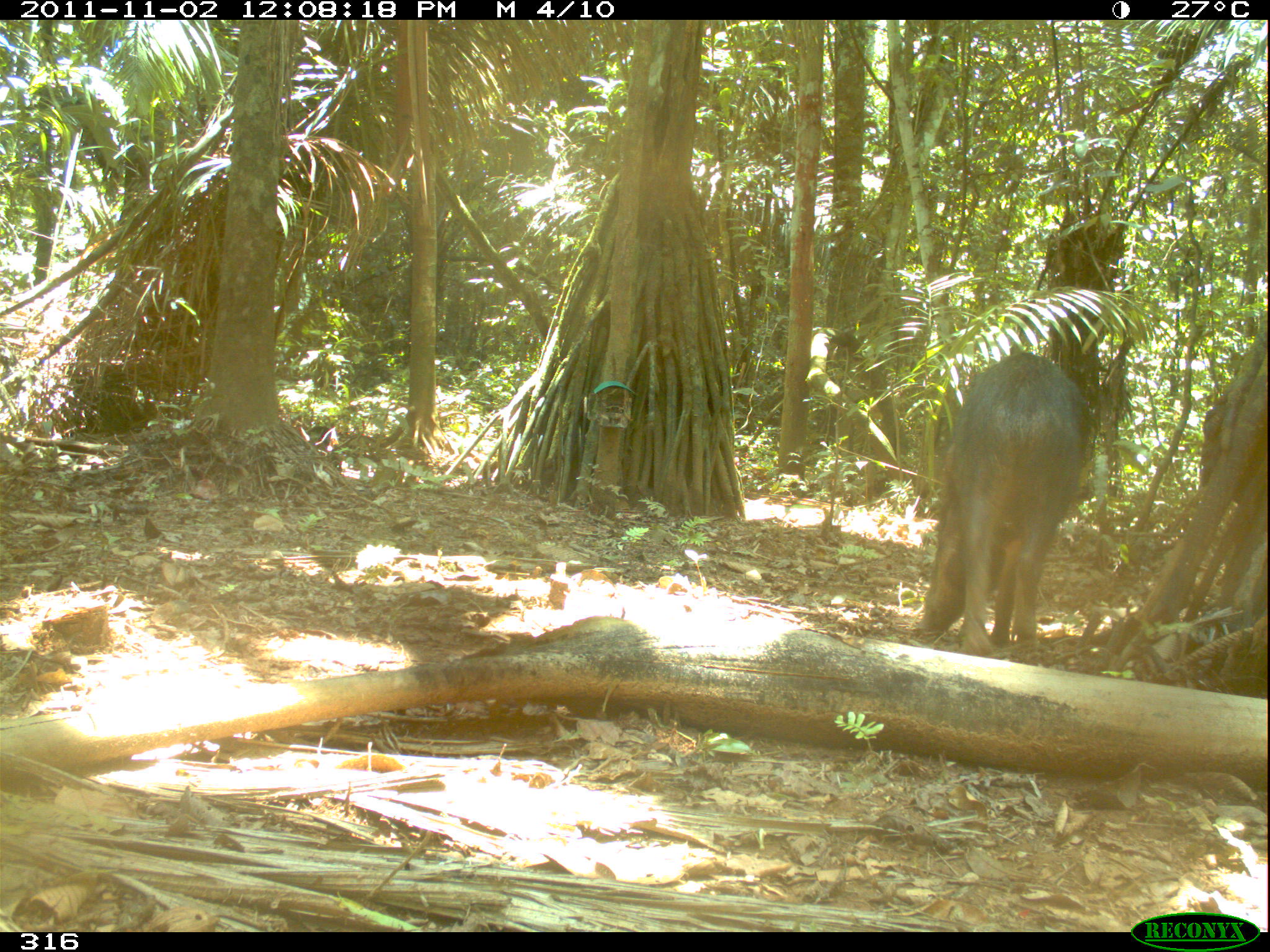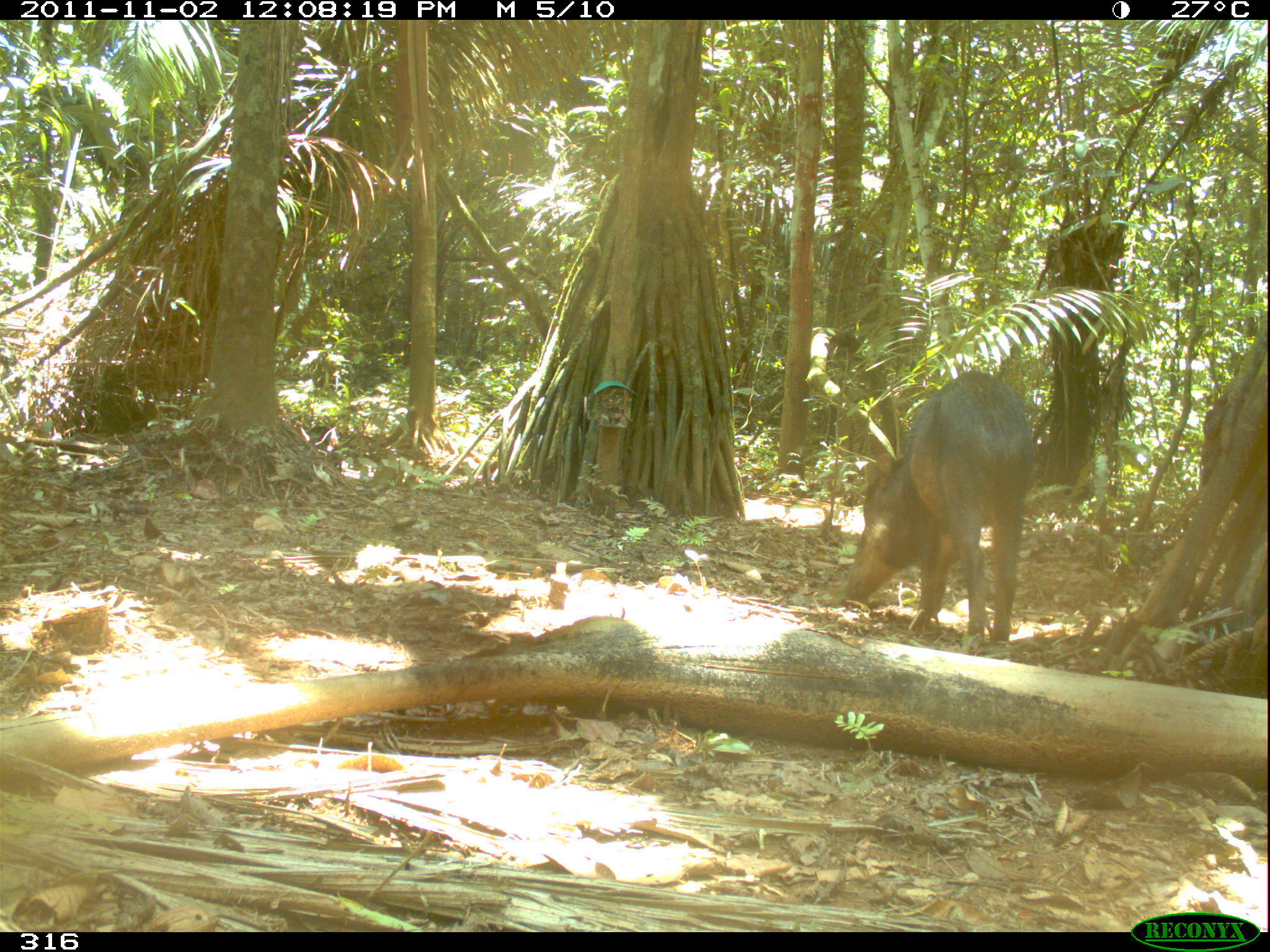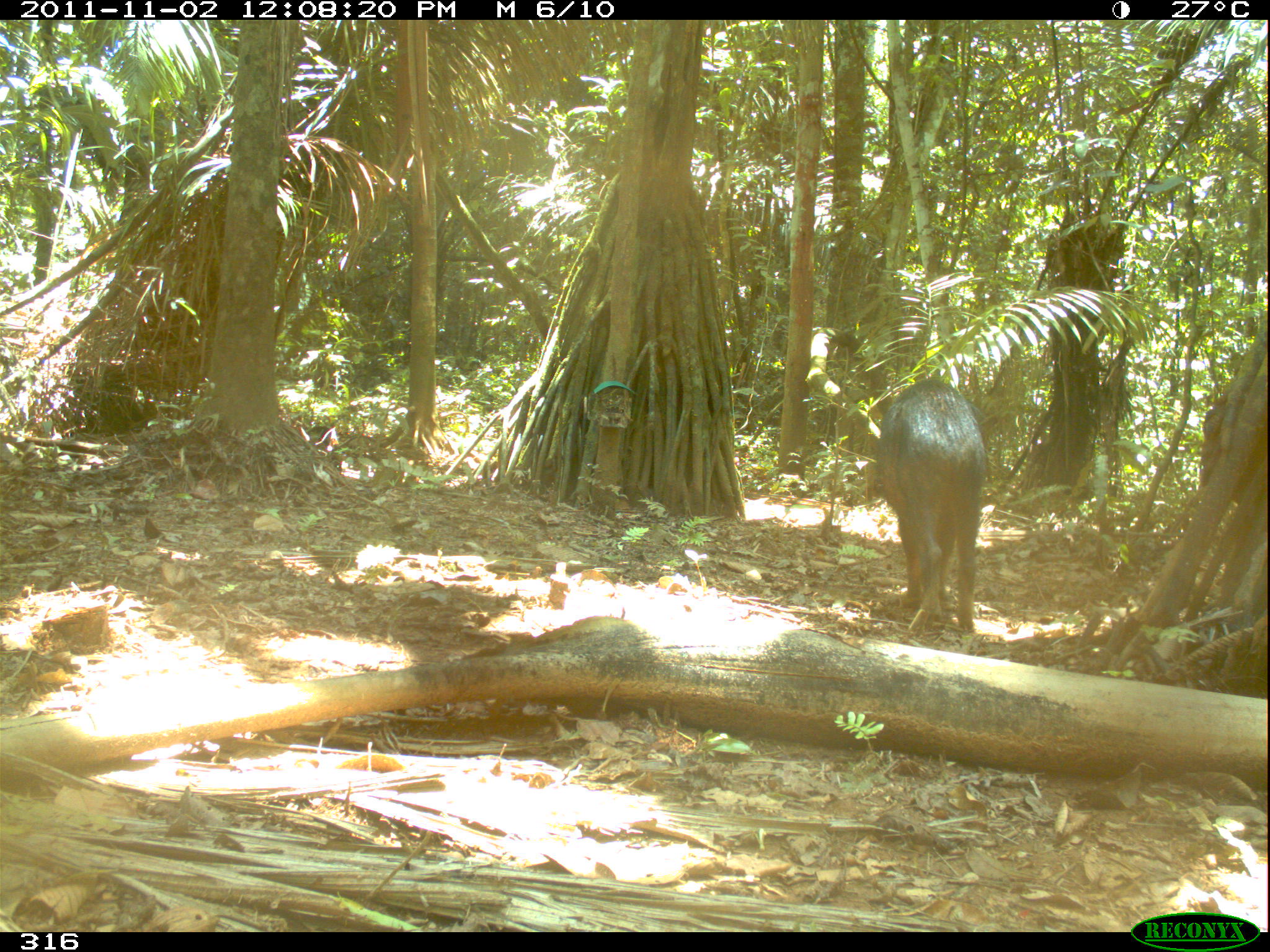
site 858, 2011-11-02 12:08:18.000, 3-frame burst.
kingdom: Animalia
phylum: Chordata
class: Mammalia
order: Artiodactyla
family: Tayassuidae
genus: Tayassu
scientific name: Tayassu pecari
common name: white-lipped peccary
Tayassu pecari (white-lipped peccary).